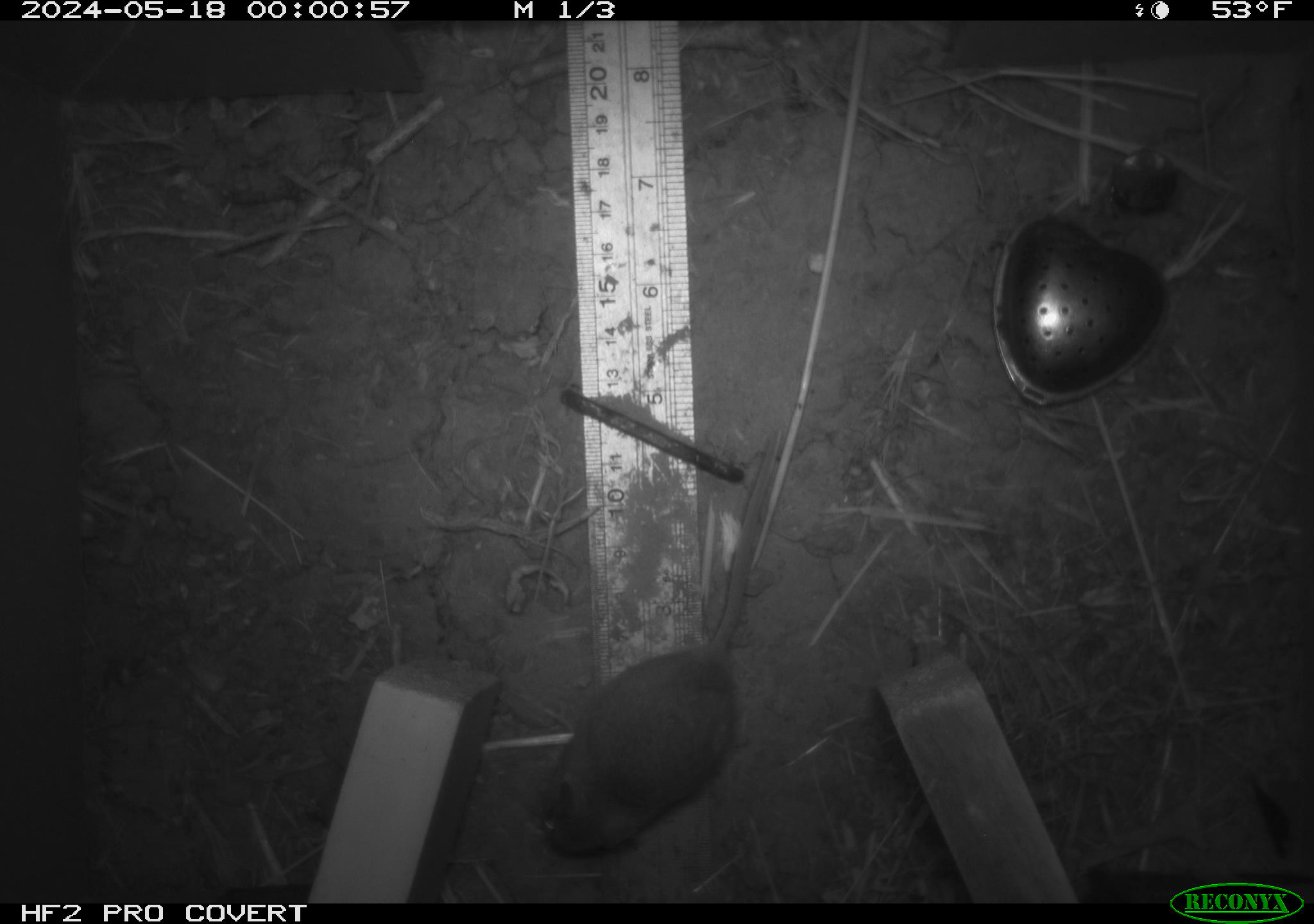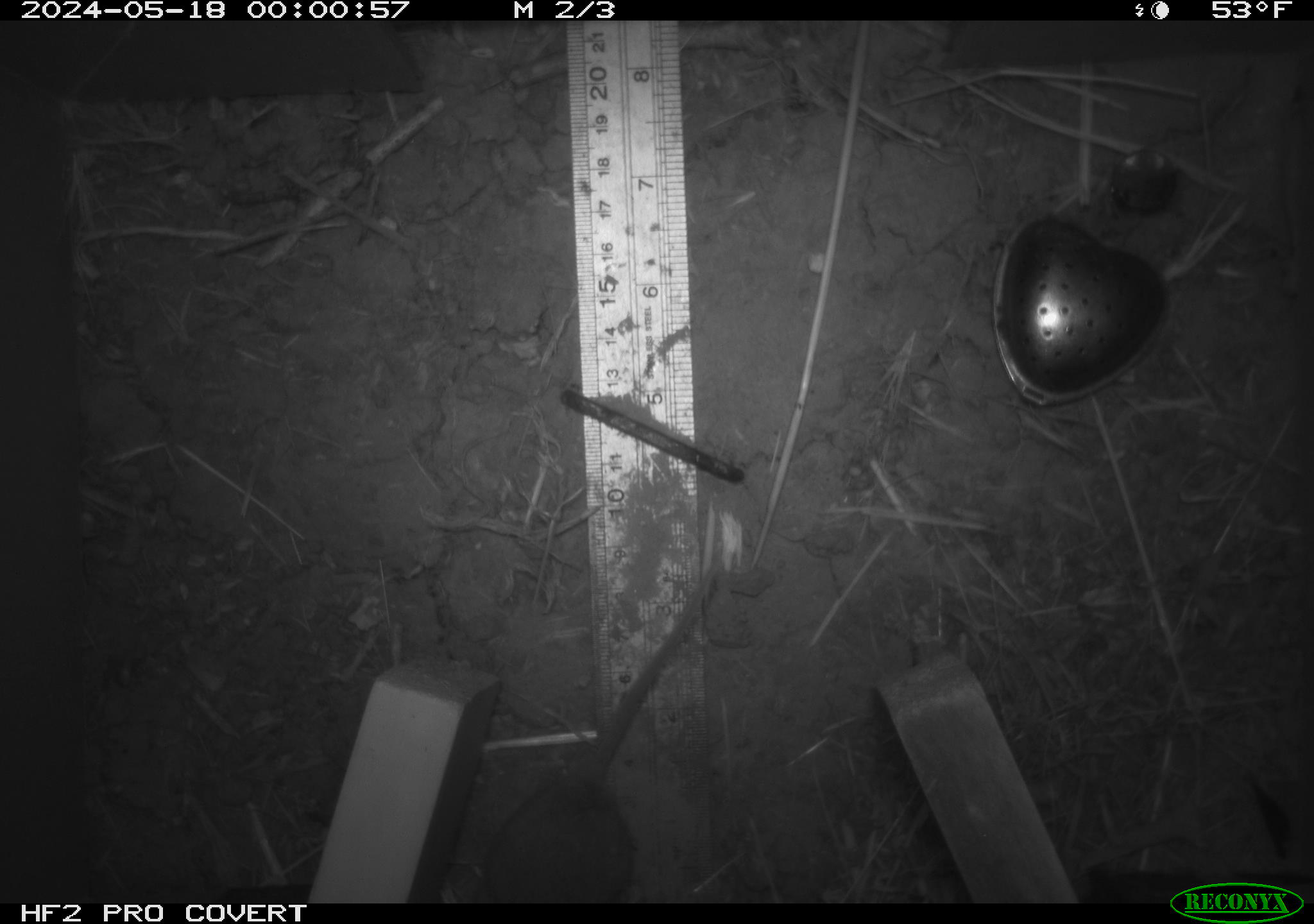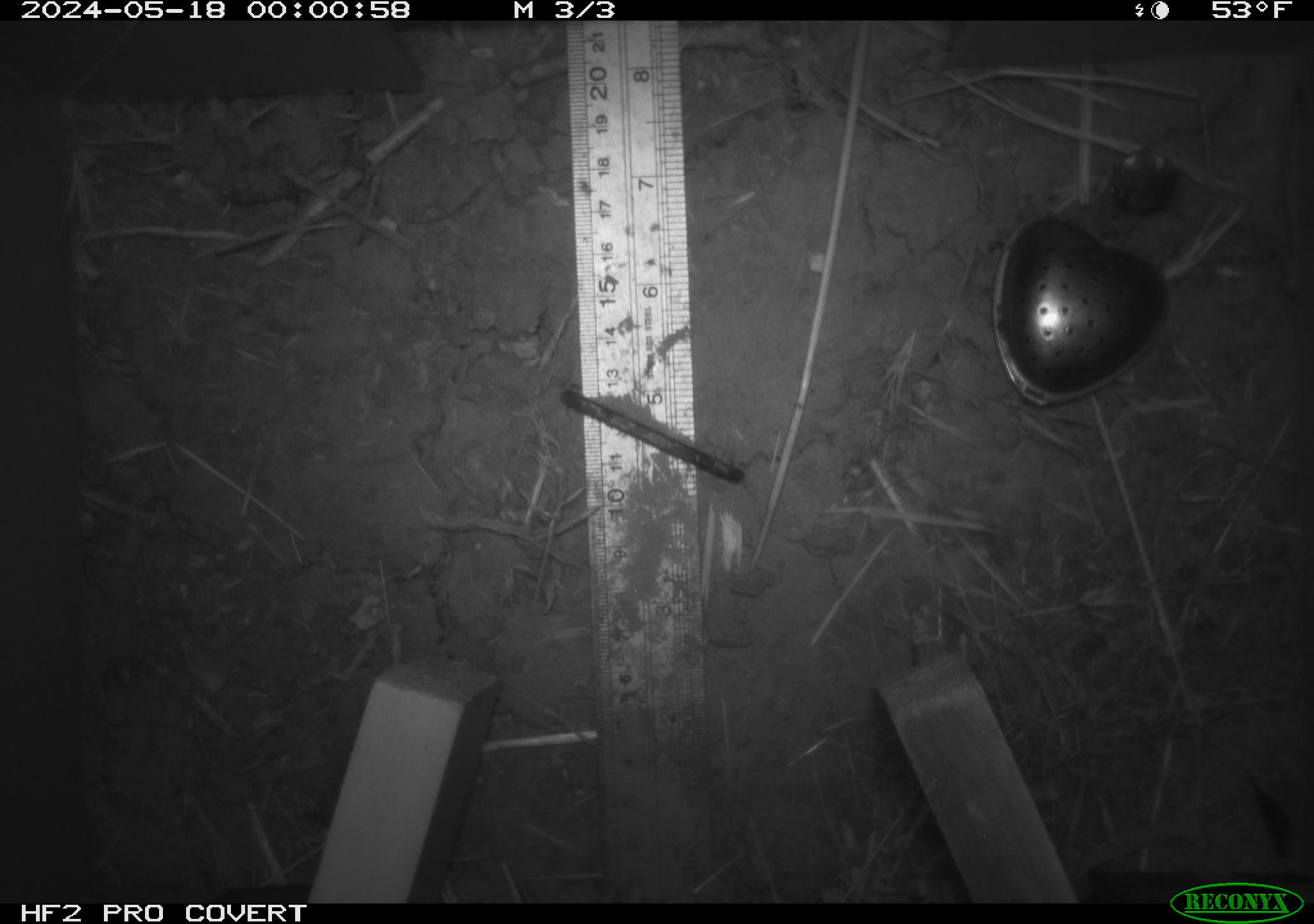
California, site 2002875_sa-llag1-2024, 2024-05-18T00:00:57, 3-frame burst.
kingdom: Animalia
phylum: Chordata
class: Mammalia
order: Rodentia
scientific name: Rodentia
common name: mouse species